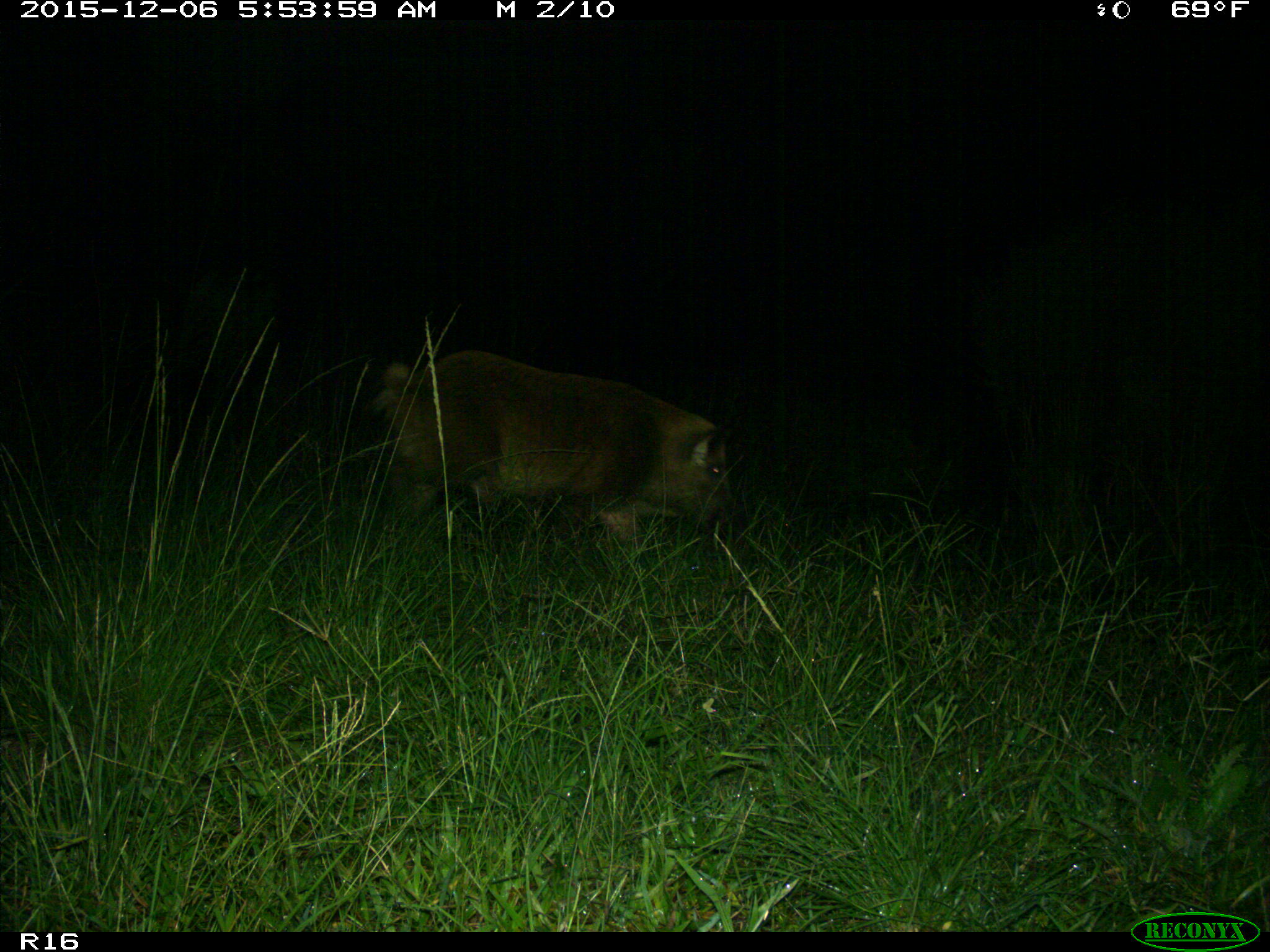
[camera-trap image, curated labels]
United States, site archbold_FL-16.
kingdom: Animalia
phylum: Chordata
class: Mammalia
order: Artiodactyla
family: Suidae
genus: Sus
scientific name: Sus scrofa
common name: wild boar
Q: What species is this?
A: Sus scrofa (wild boar).